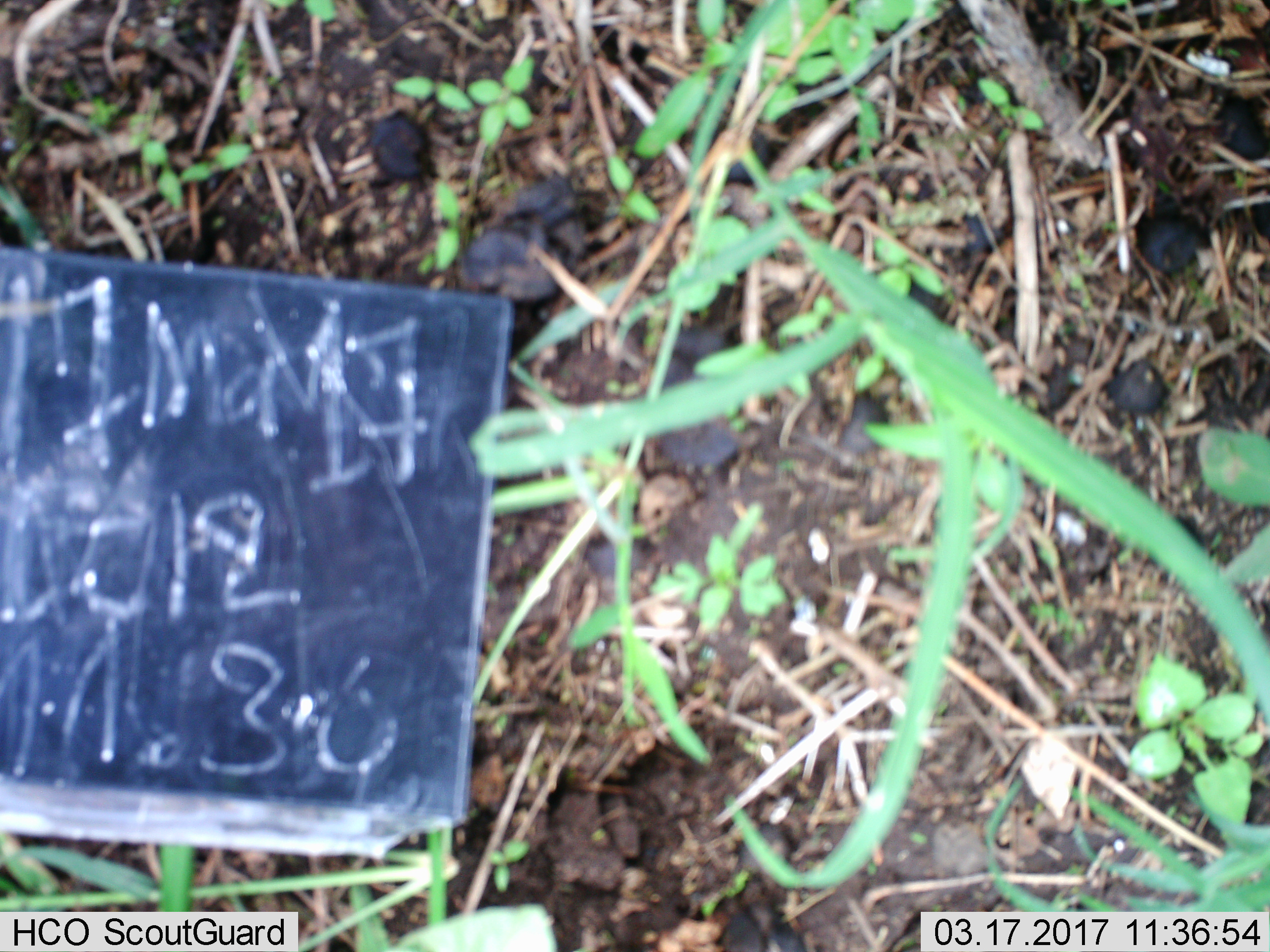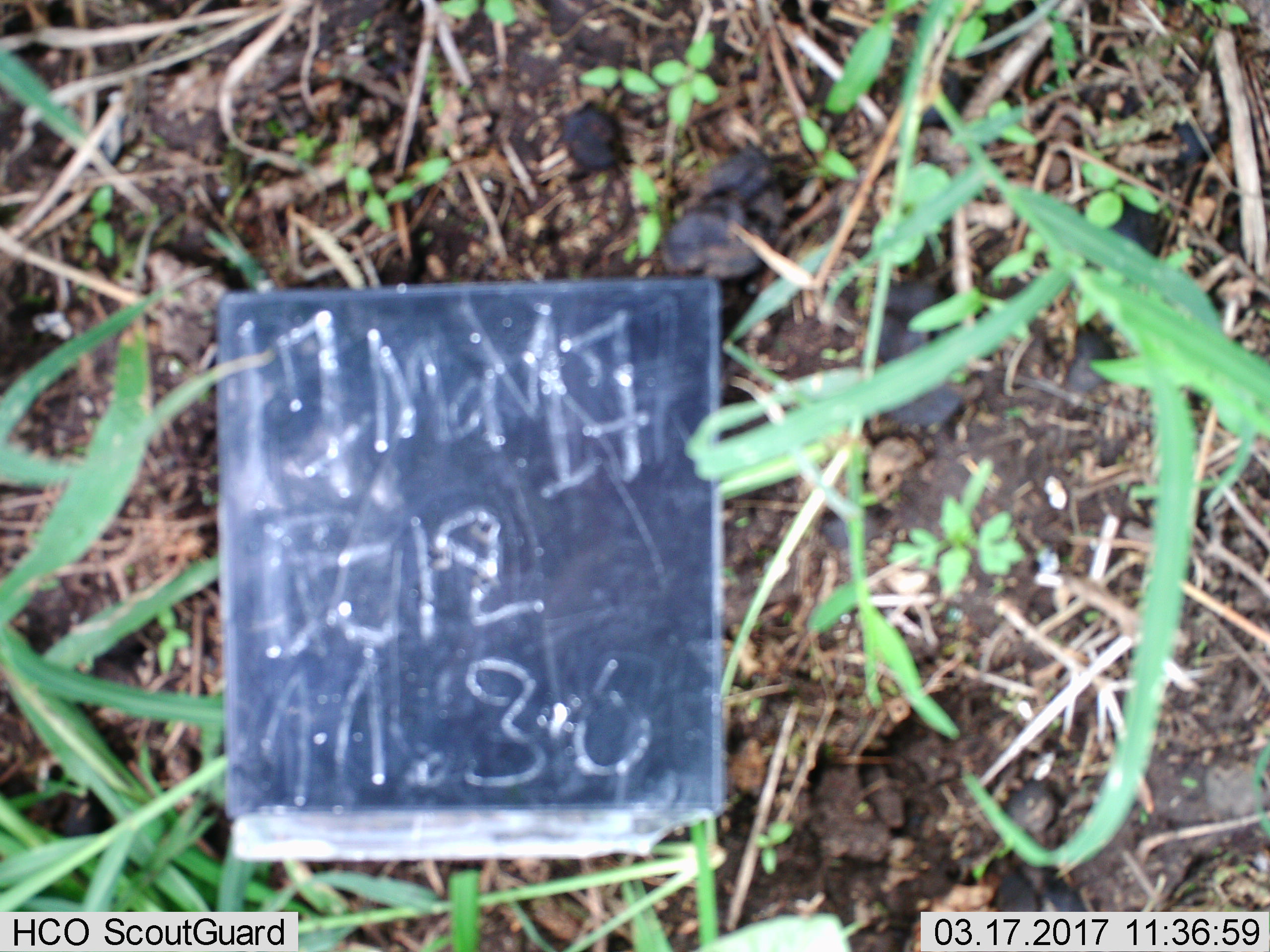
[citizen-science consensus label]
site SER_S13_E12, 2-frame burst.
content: unidentified animal